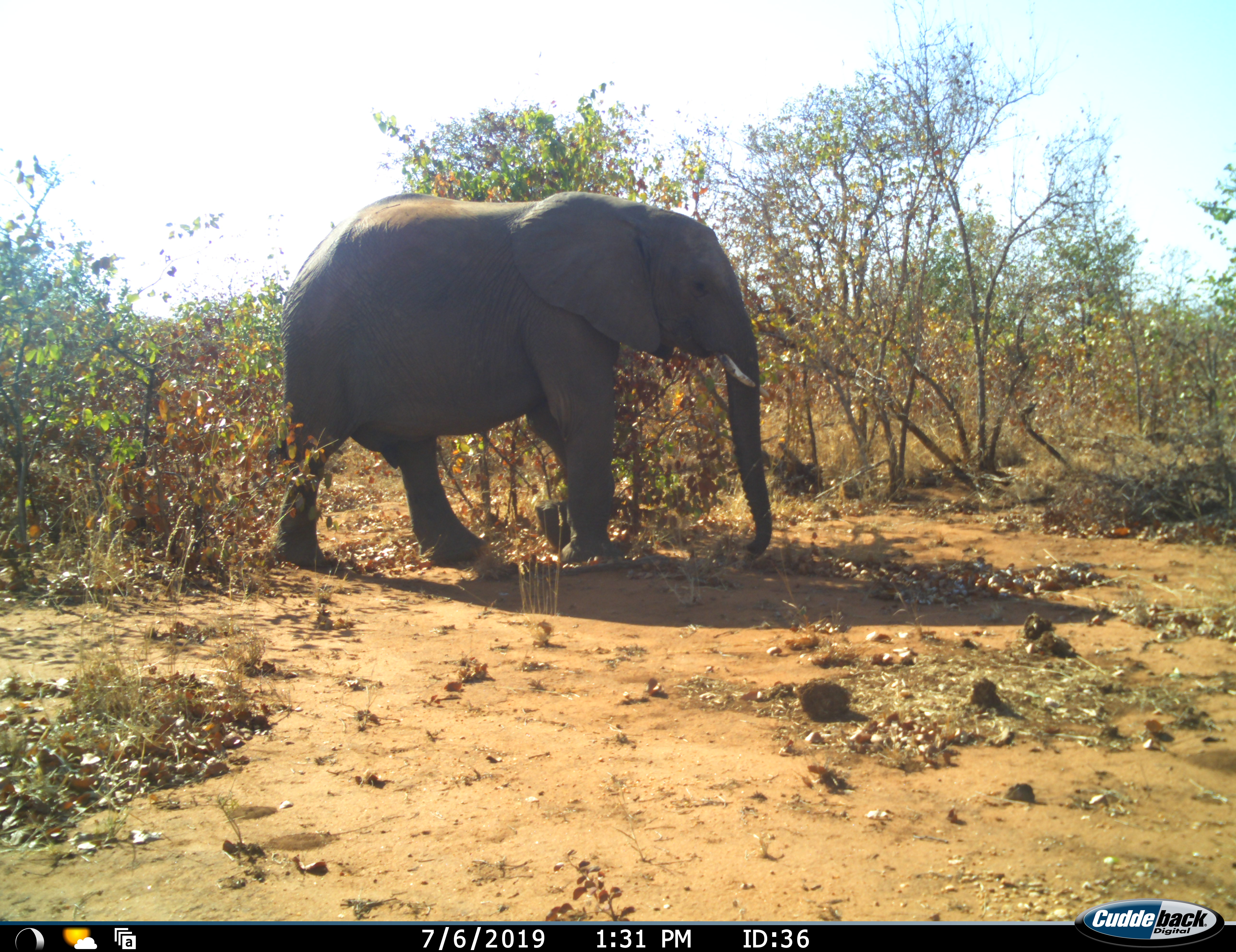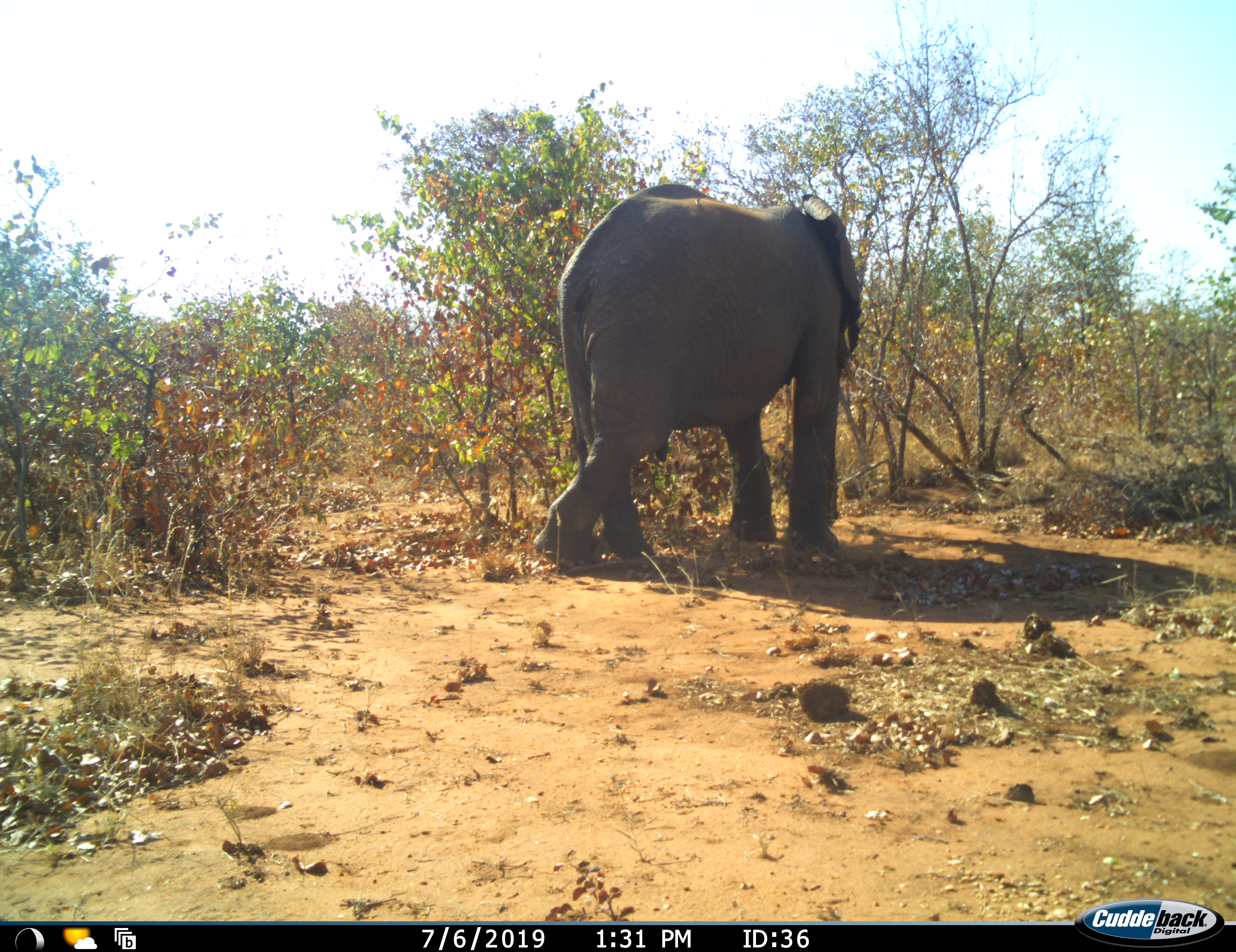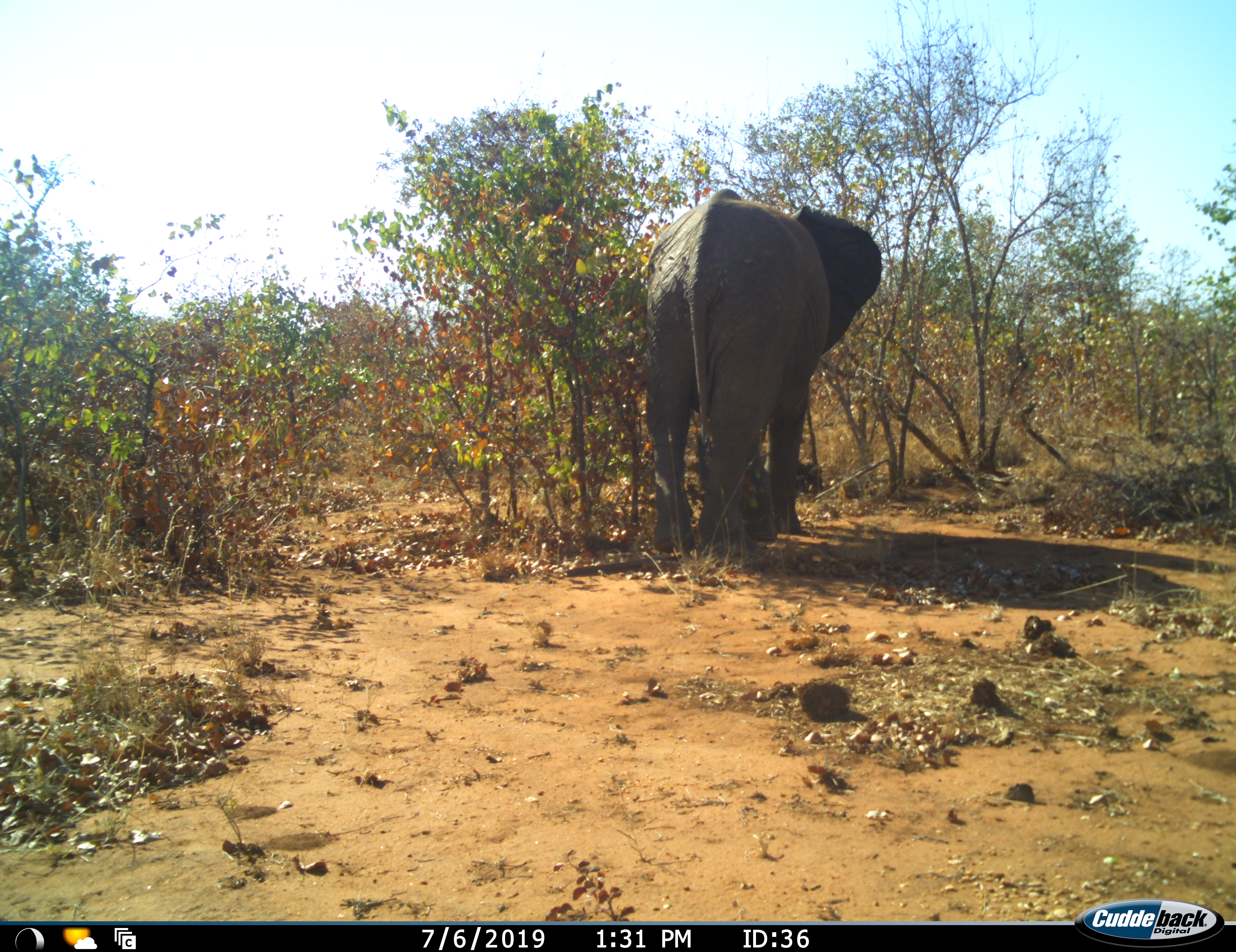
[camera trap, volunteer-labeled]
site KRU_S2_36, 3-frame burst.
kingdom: Animalia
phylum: Chordata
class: Mammalia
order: Proboscidea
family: Elephantidae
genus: Loxodonta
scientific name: Loxodonta africana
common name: african bush elephant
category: elephant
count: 1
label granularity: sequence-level